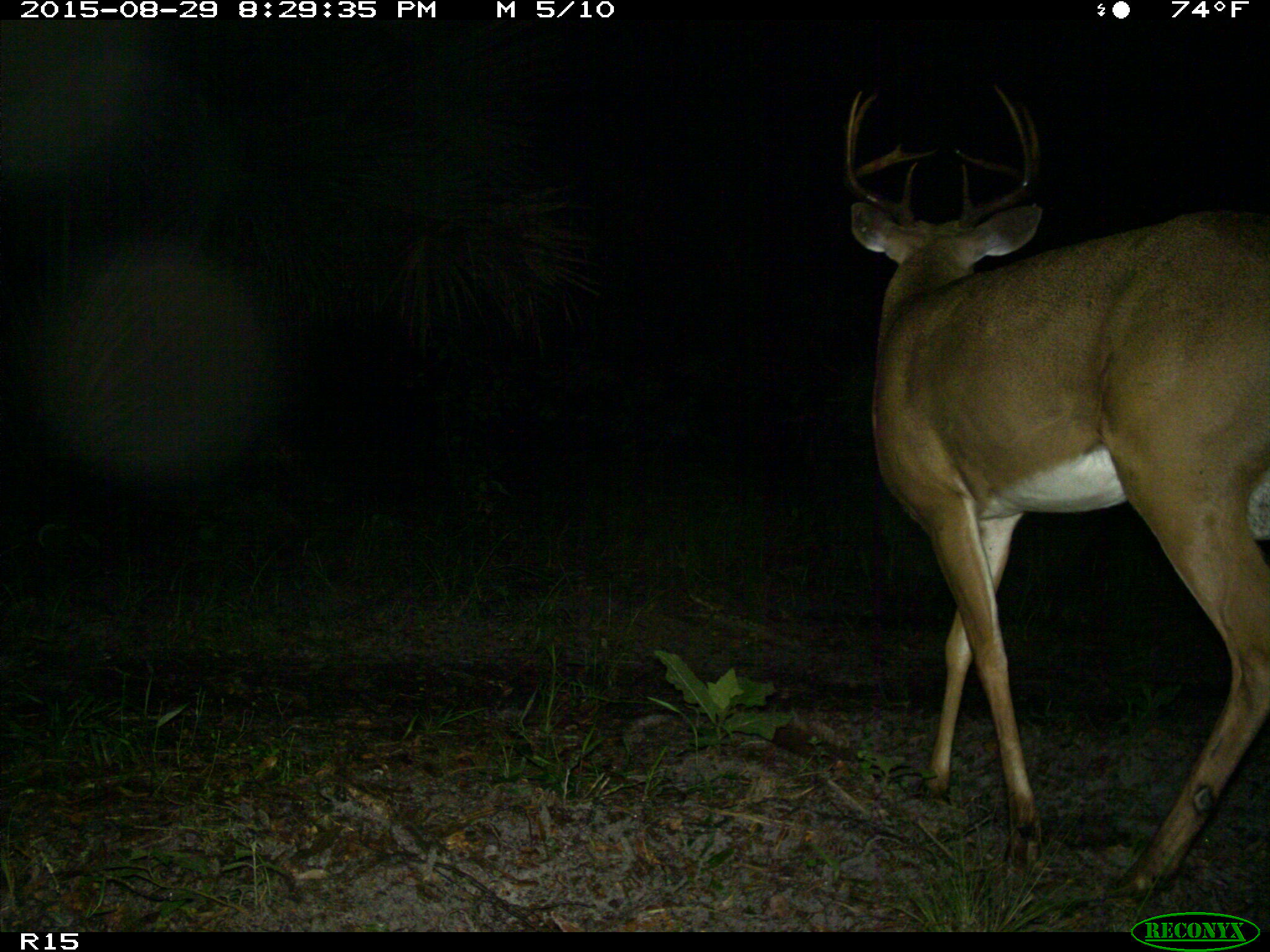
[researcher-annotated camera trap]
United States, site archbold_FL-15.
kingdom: Animalia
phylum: Chordata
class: Mammalia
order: Artiodactyla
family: Cervidae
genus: Odocoileus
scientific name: Odocoileus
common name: deer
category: unidentified deer